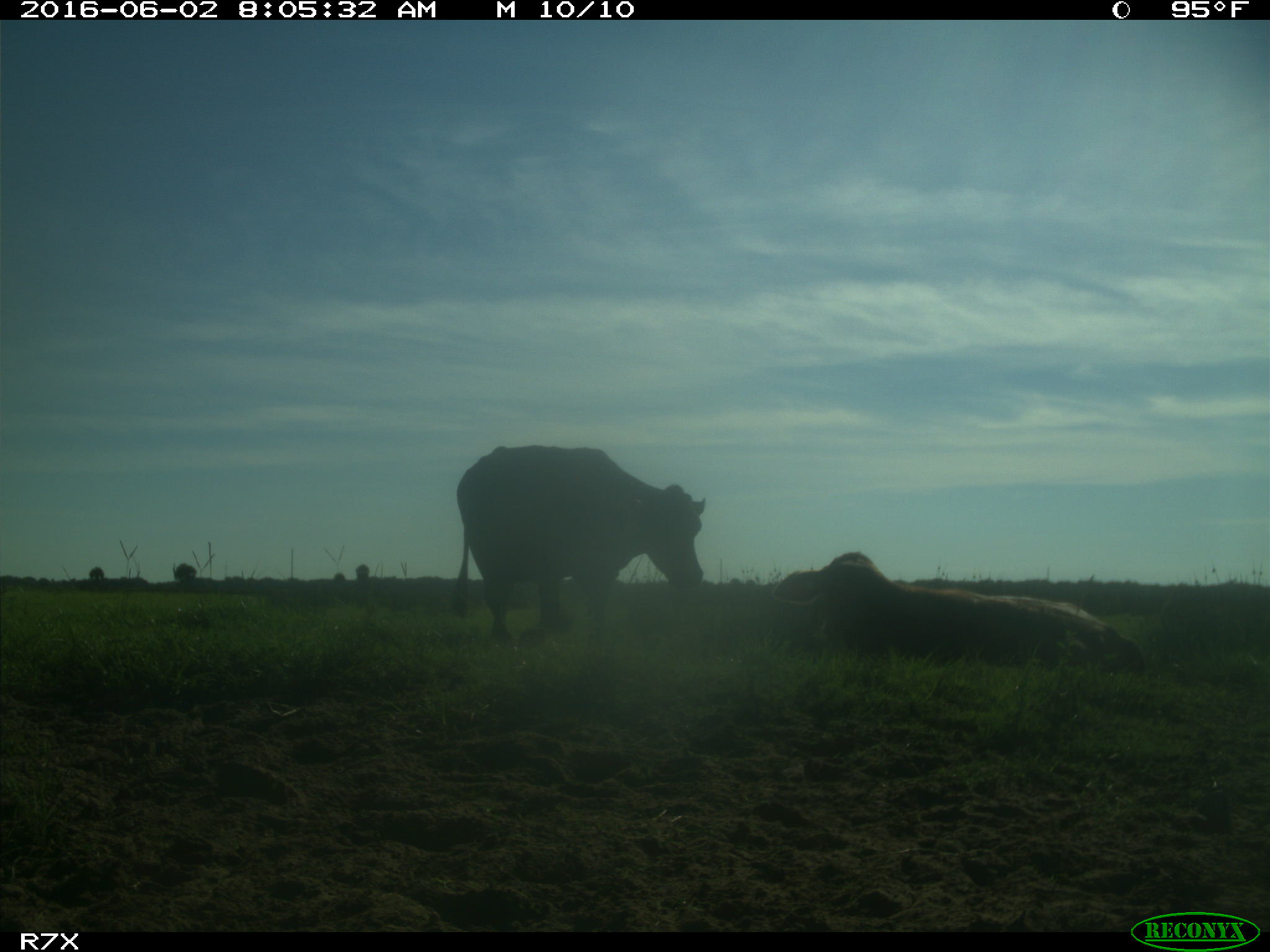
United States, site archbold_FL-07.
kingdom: Animalia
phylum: Chordata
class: Mammalia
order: Artiodactyla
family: Bovidae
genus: Bos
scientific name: Bos taurus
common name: domestic cow